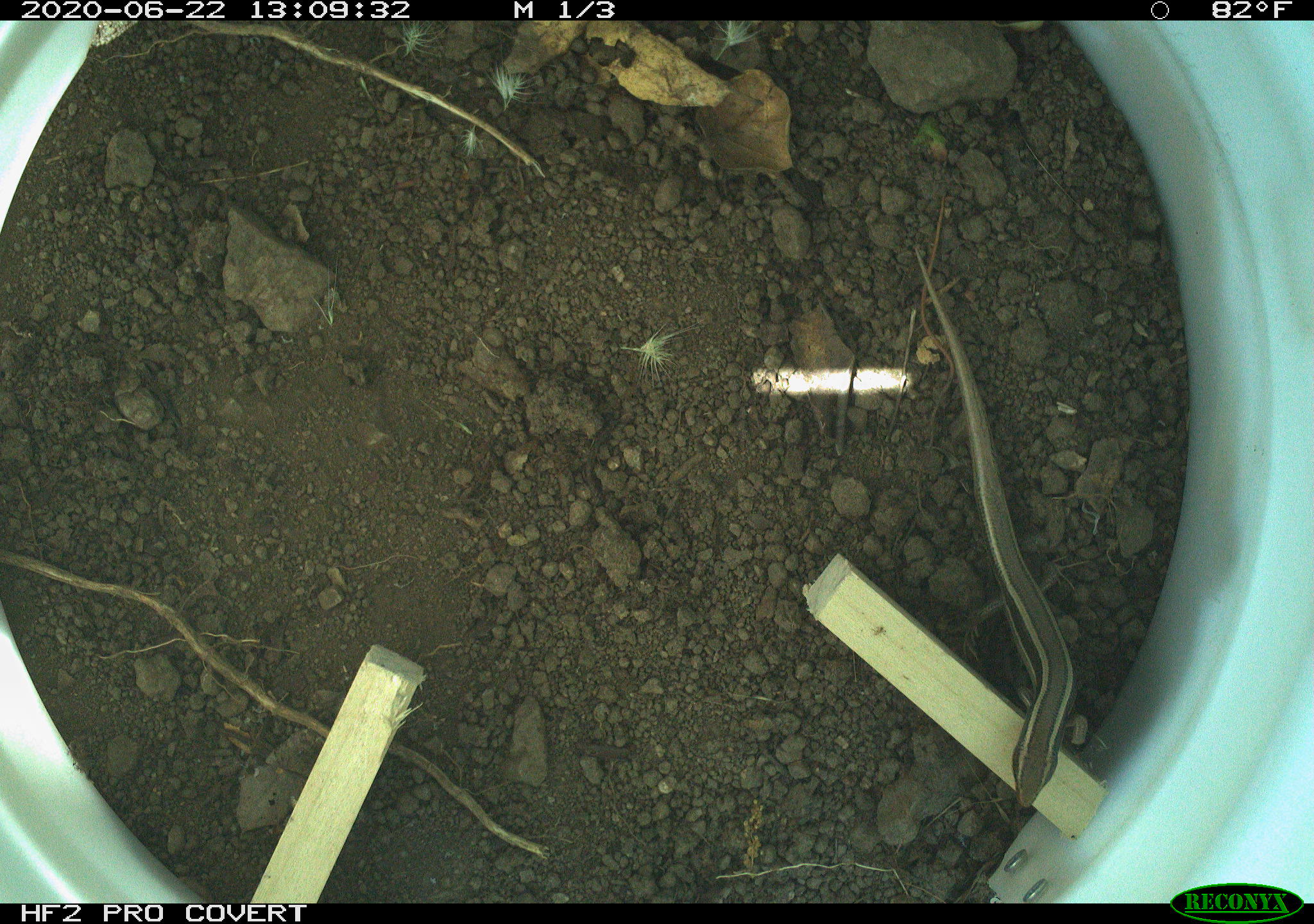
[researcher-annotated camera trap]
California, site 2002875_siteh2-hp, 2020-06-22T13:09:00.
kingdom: Animalia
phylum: Chordata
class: Reptilia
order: Squamata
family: Scincidae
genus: Plestiodon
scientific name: Plestiodon skiltonianus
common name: western skink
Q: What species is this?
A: Western skink (Plestiodon skiltonianus).